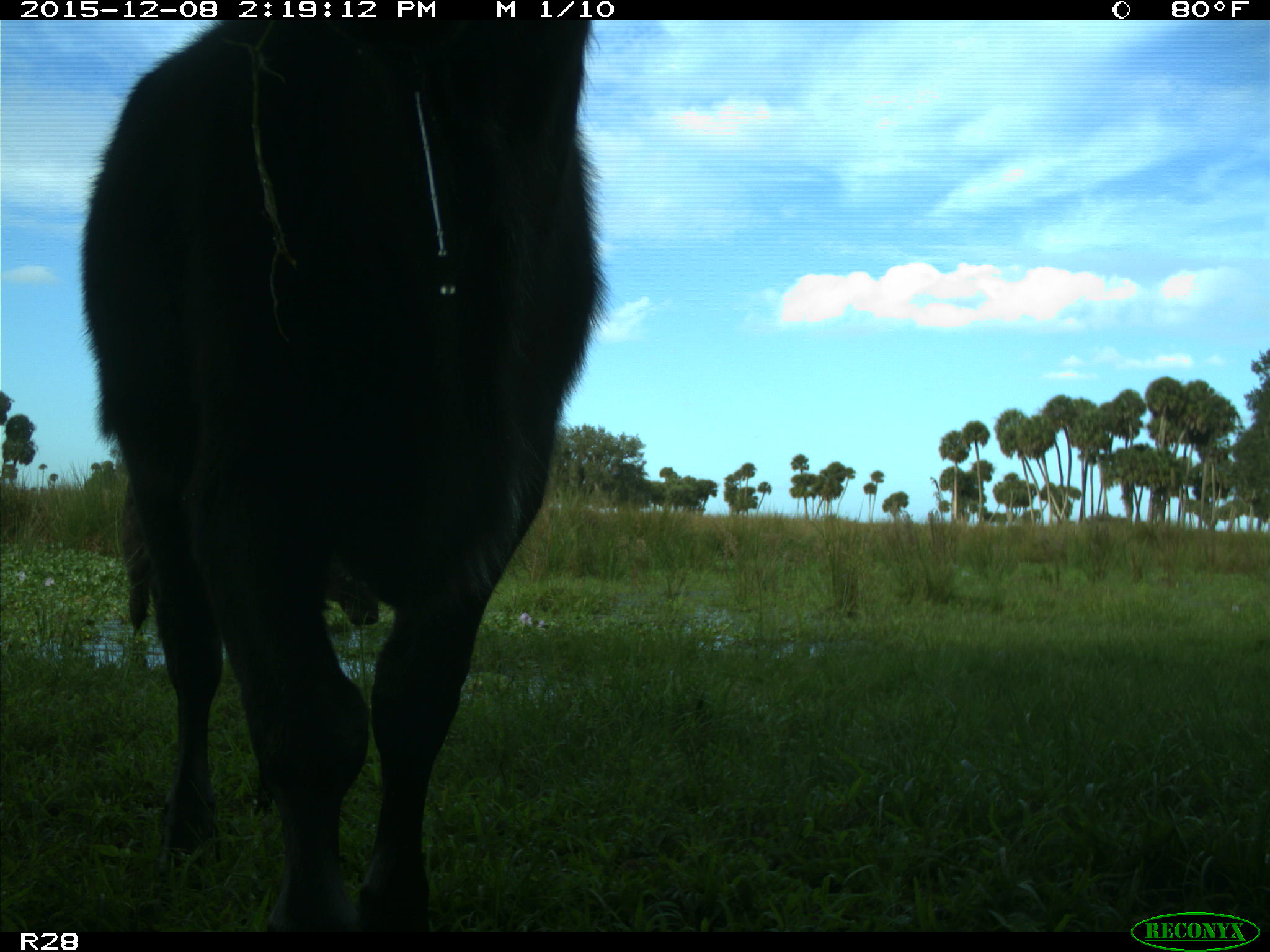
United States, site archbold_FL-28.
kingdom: Animalia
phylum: Chordata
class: Mammalia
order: Artiodactyla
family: Bovidae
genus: Bos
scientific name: Bos taurus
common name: domestic cow